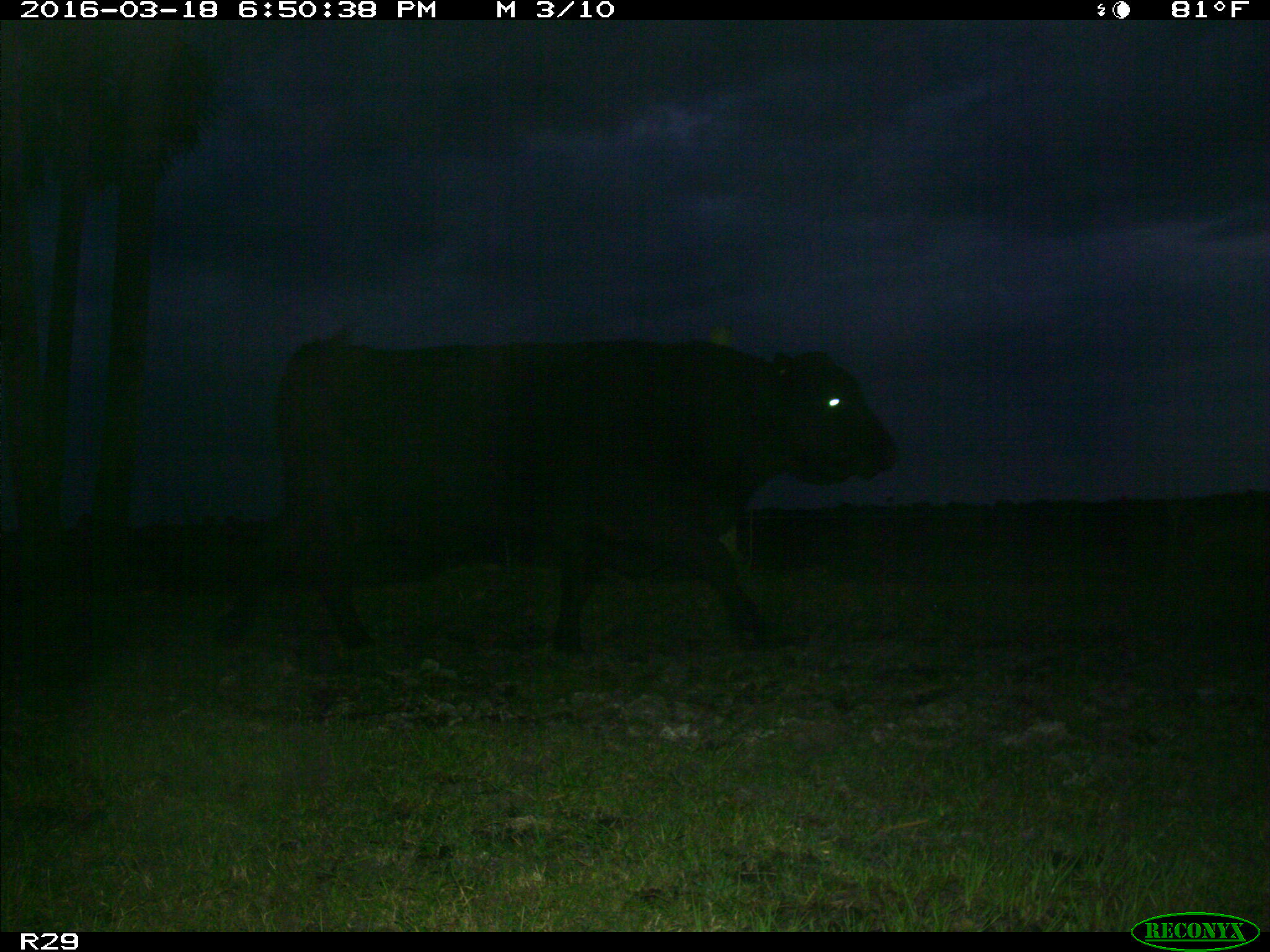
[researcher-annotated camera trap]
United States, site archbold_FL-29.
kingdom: Animalia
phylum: Chordata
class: Mammalia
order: Artiodactyla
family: Bovidae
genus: Bos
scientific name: Bos taurus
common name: domestic cow